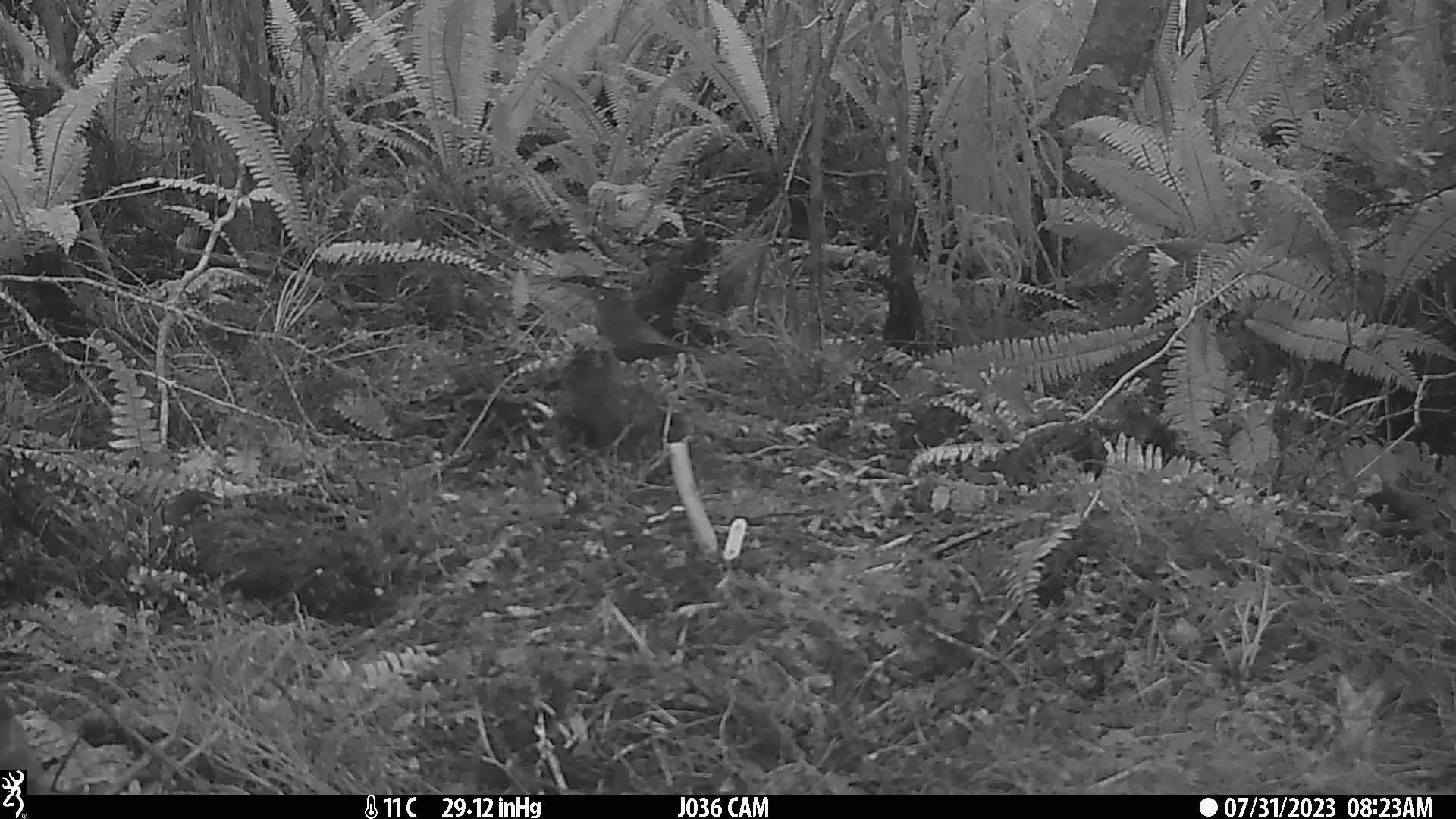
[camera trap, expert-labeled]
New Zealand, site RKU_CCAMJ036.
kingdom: Animalia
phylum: Chordata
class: Aves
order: Passeriformes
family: Turdidae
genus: Turdus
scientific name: Turdus merula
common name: eurasian blackbird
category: blackbird